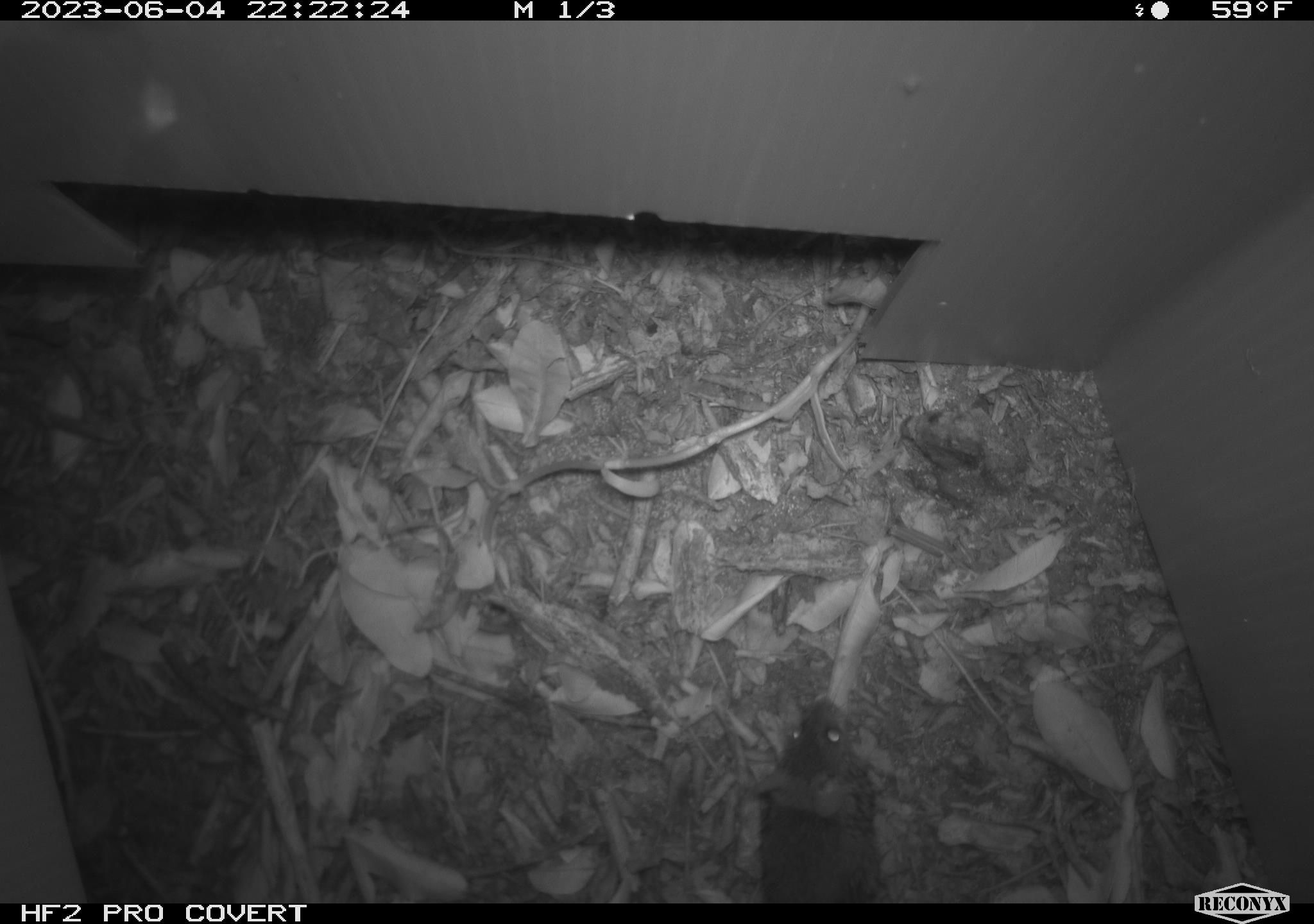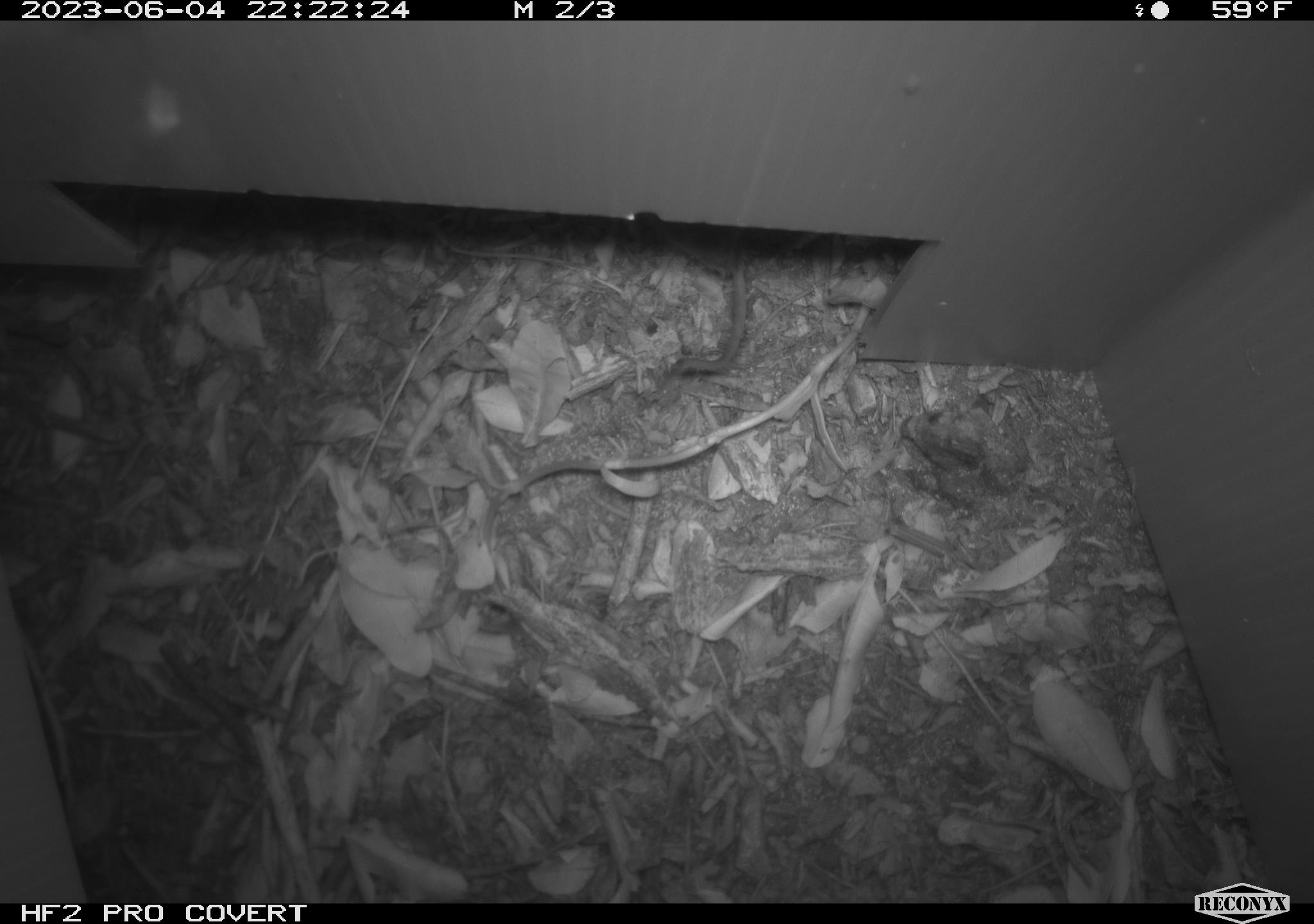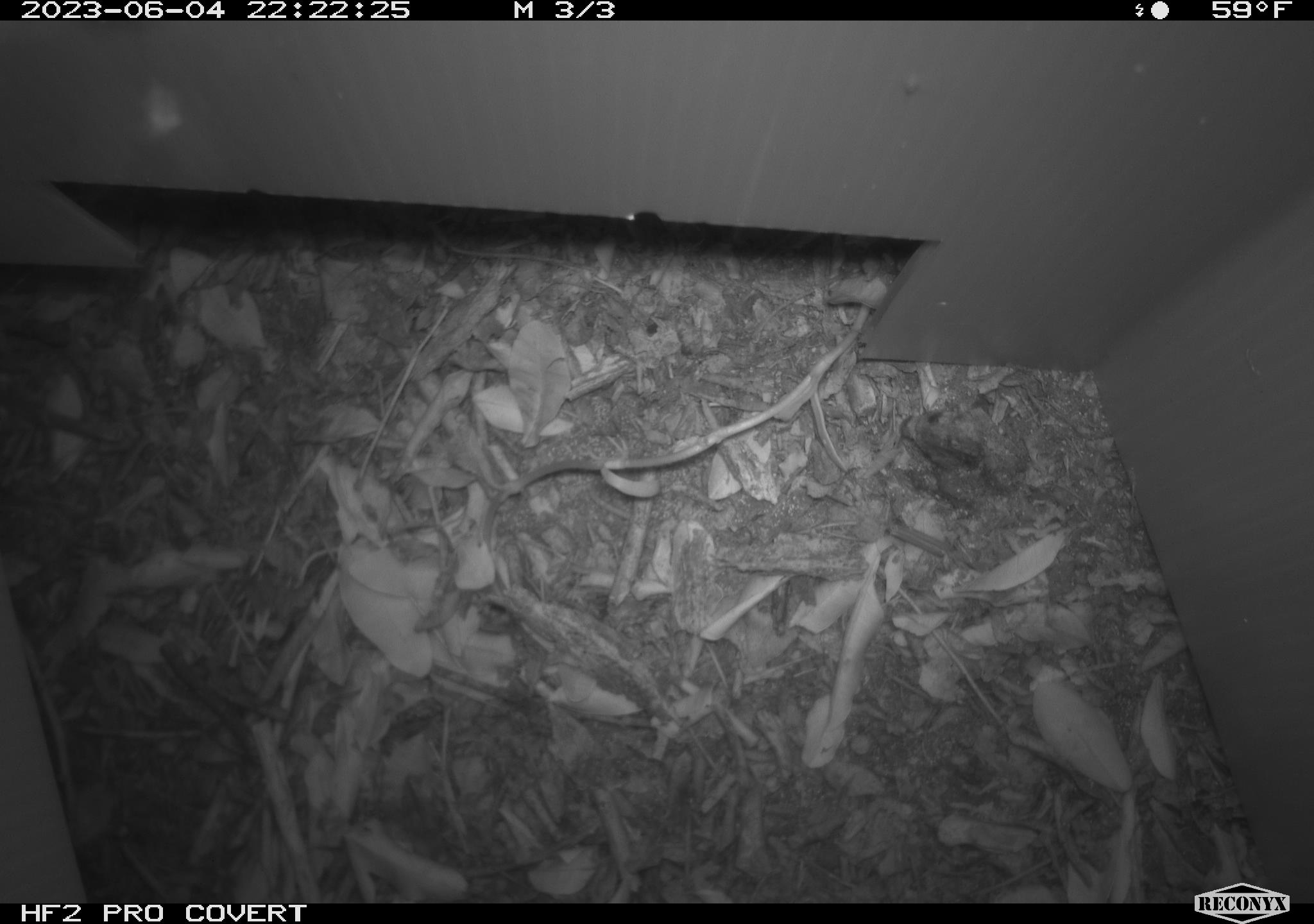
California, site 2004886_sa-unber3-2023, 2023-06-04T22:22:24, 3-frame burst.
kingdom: Animalia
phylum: Chordata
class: Mammalia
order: Rodentia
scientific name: Rodentia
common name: mouse species